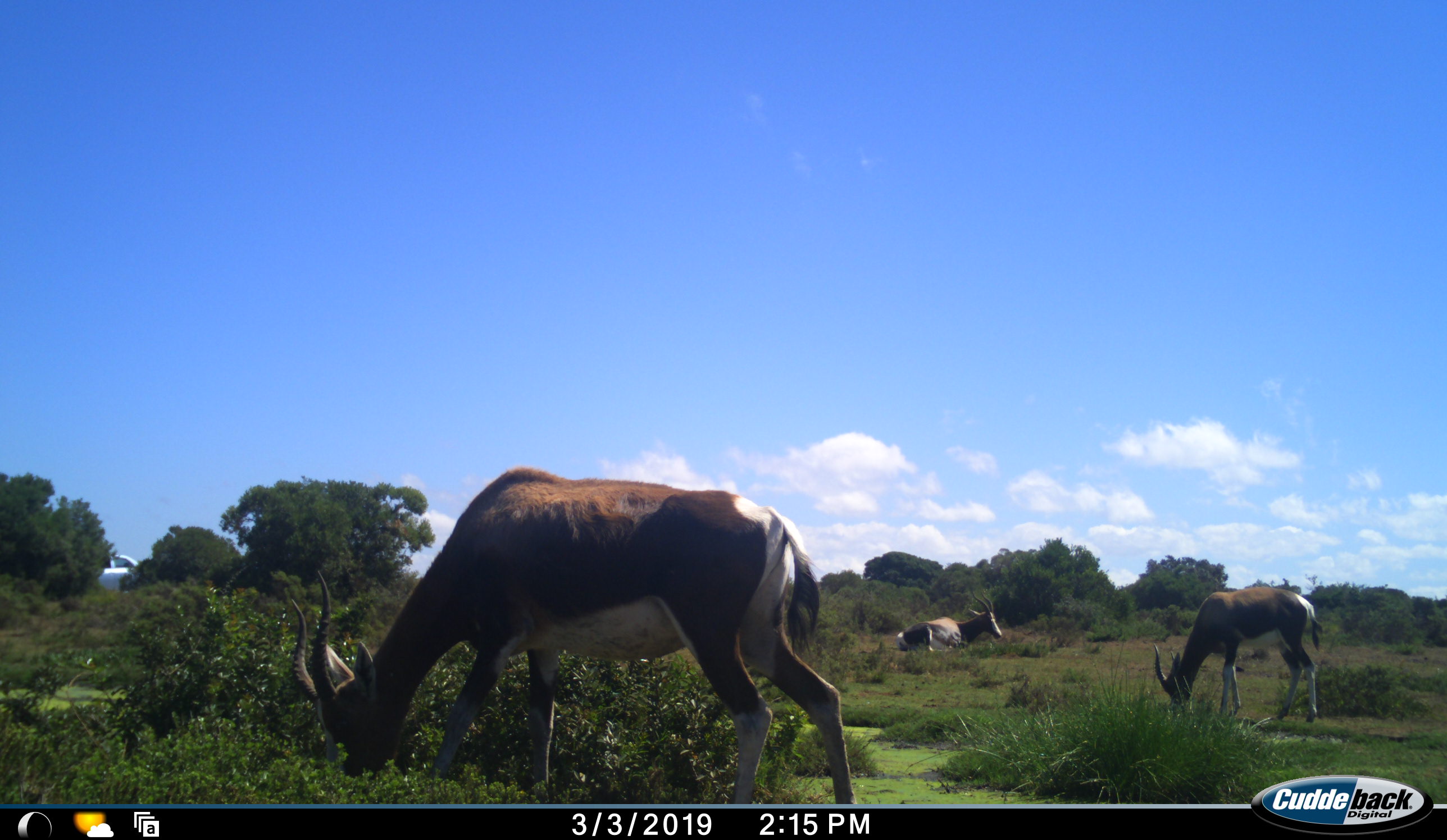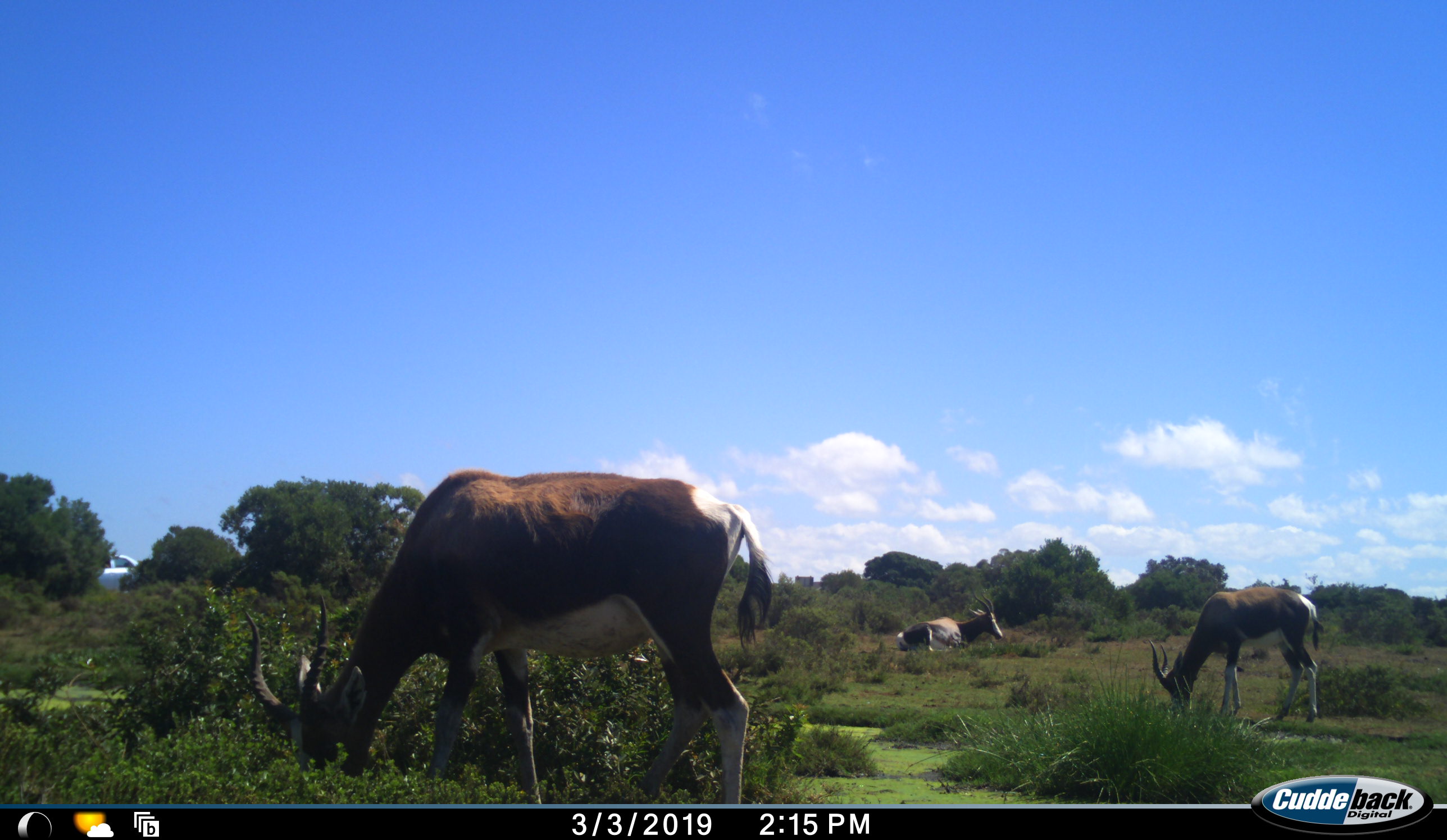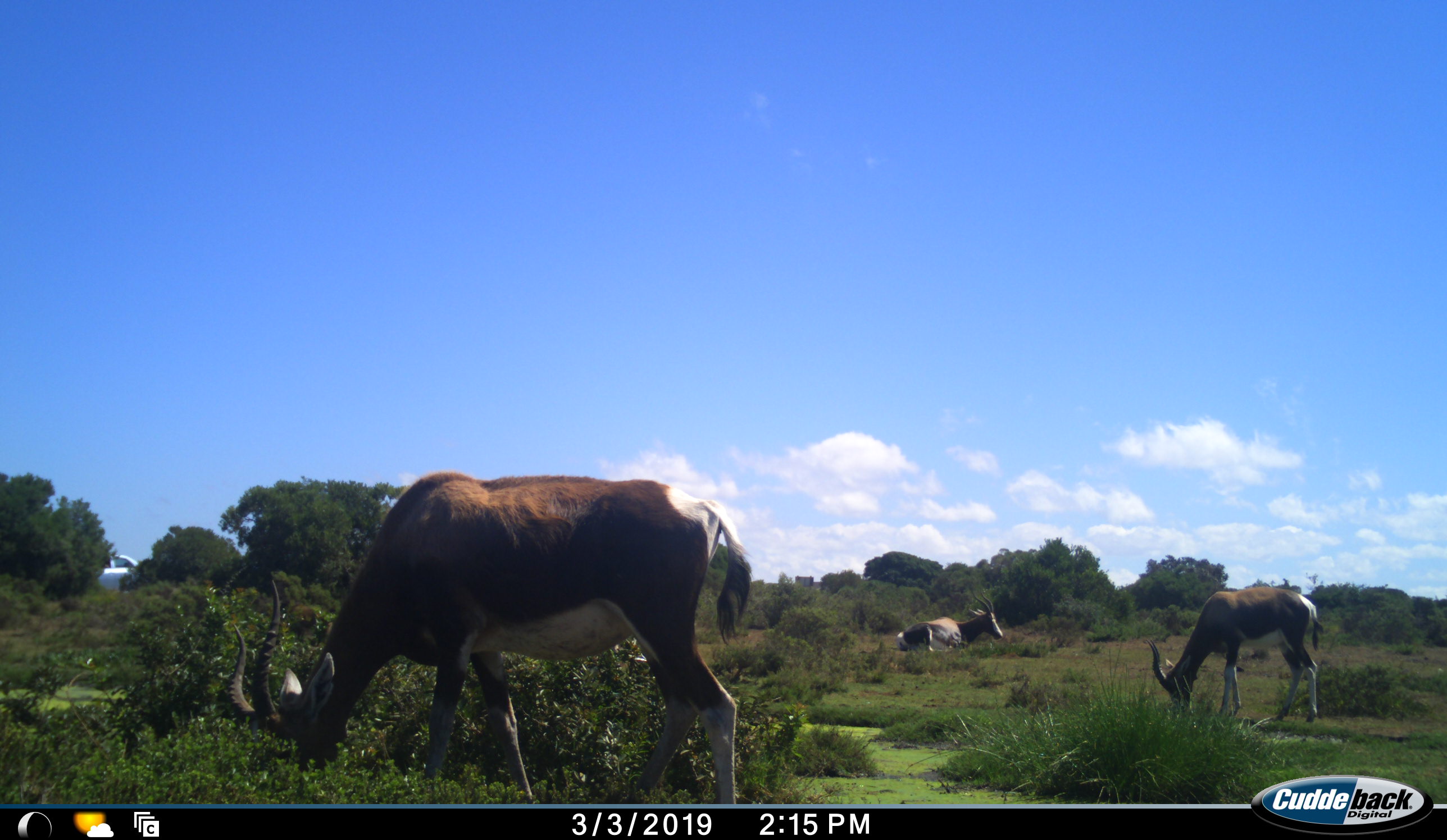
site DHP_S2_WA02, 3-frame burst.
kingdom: Animalia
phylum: Chordata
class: Mammalia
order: Artiodactyla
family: Bovidae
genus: Damaliscus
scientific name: Damaliscus pygargus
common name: bontebok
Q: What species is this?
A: Bontebok (Damaliscus pygargus).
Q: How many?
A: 3.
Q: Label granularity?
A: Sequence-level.